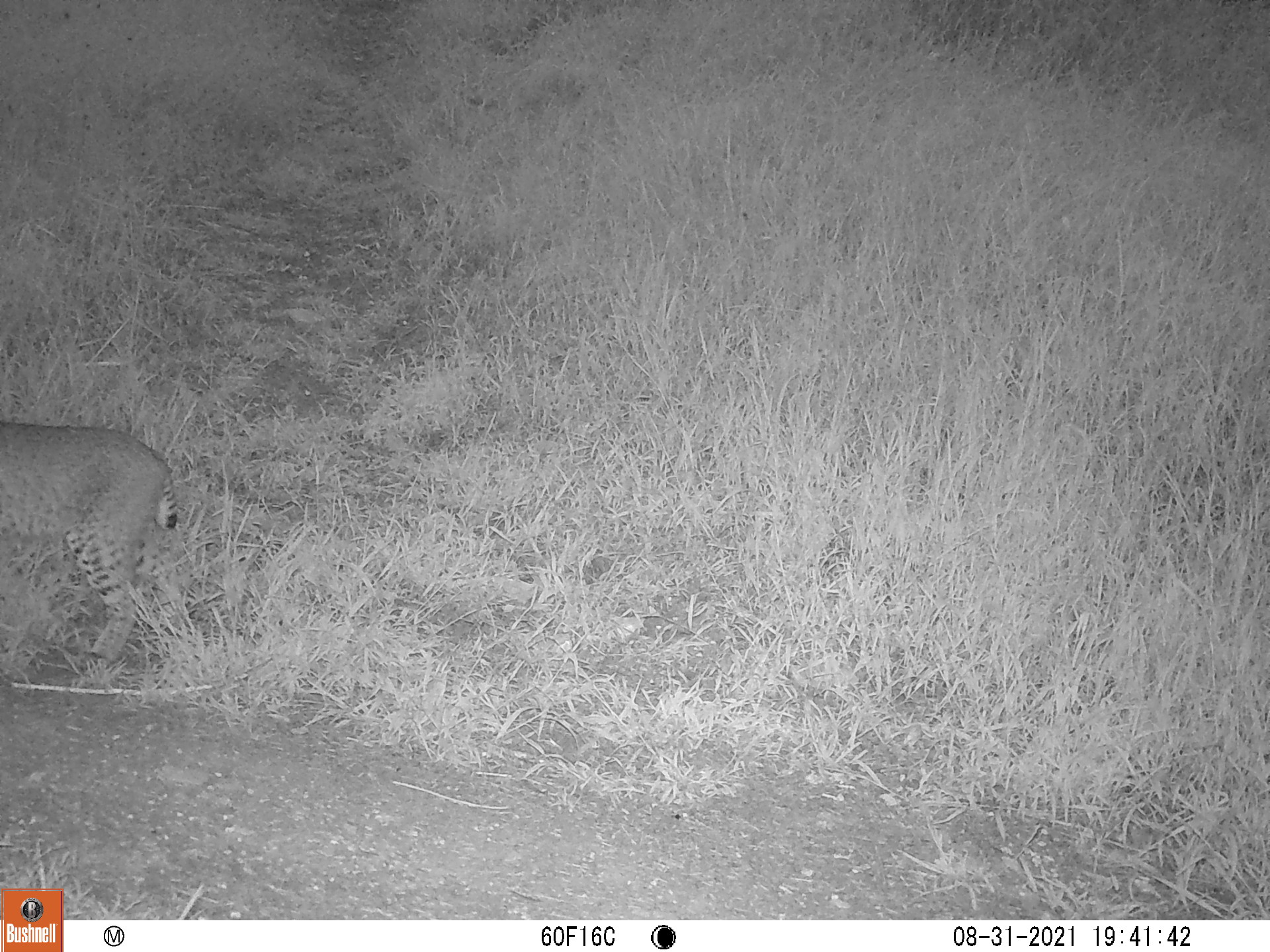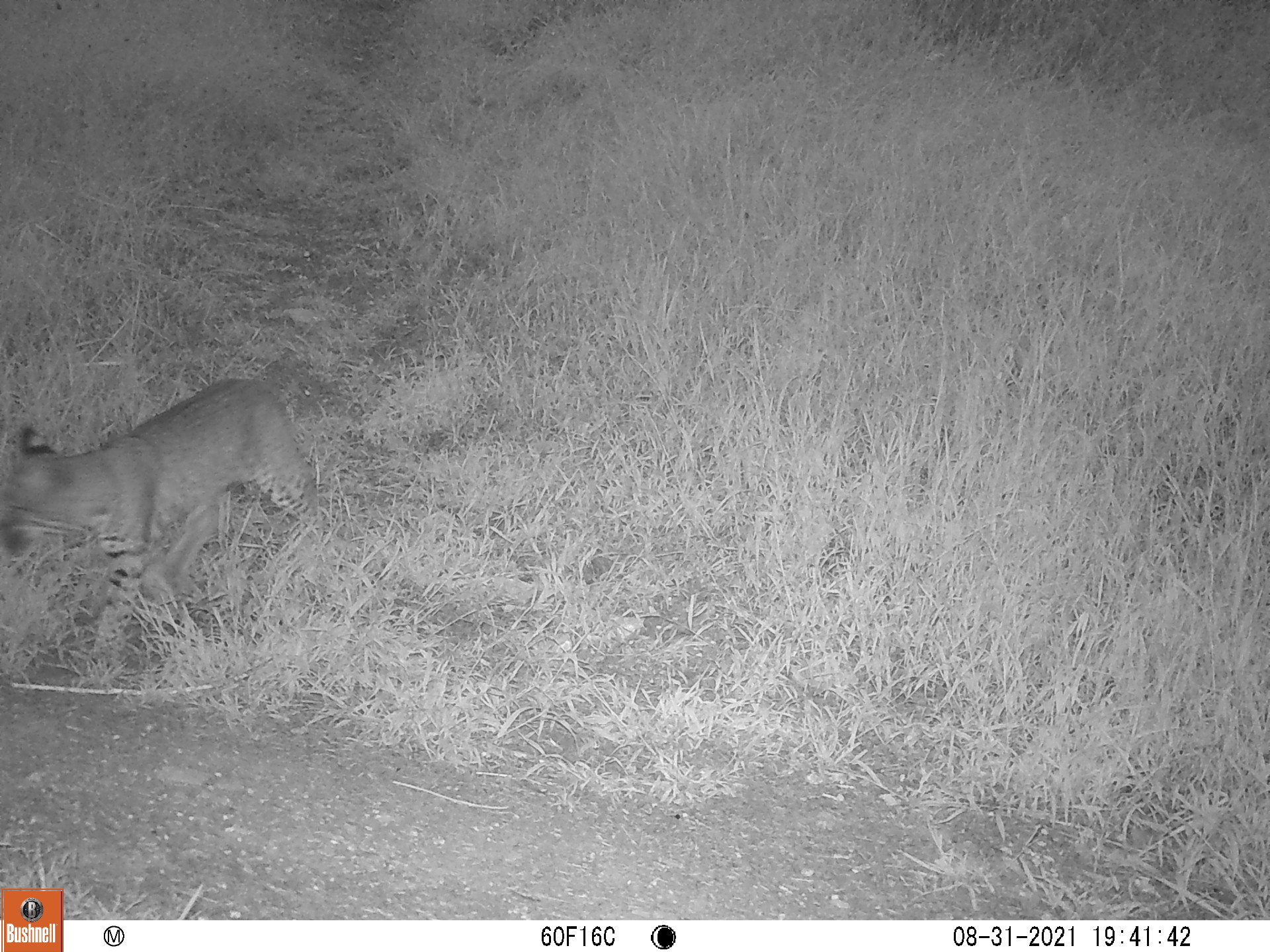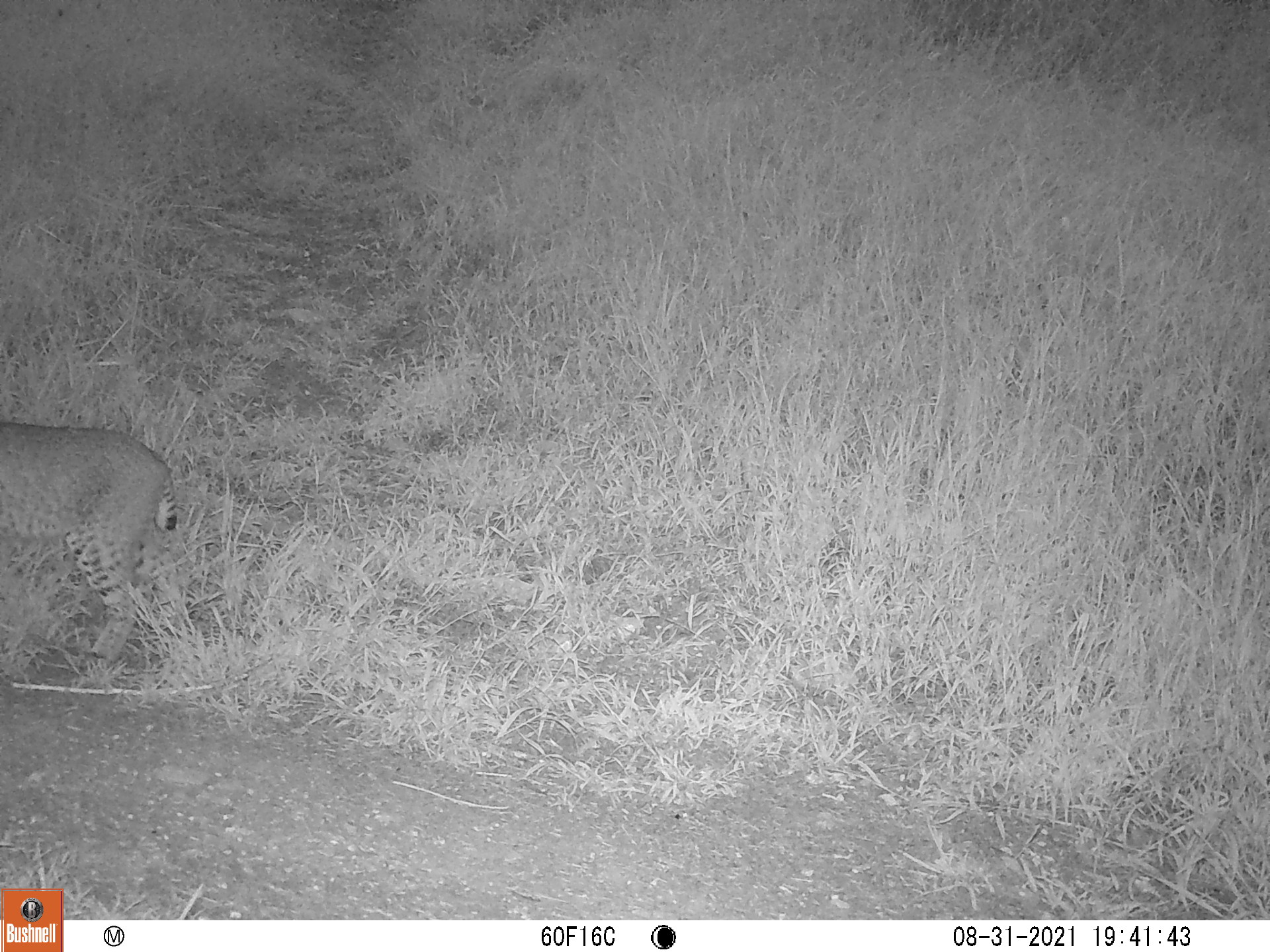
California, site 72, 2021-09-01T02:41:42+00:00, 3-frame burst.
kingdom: Animalia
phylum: Chordata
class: Mammalia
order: Carnivora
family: Felidae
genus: Lynx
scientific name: Lynx rufus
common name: bobcat